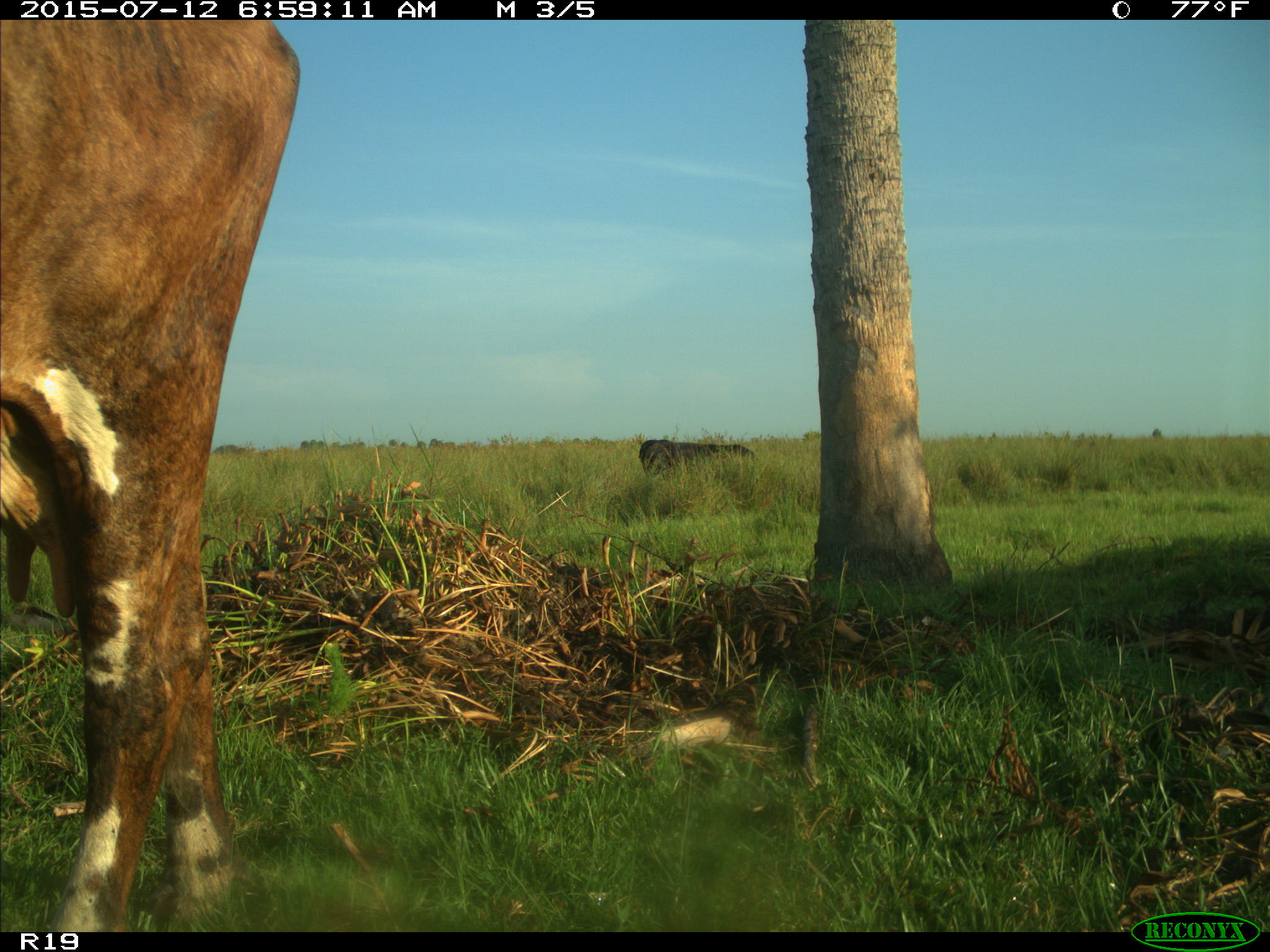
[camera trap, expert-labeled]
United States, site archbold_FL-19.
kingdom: Animalia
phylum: Chordata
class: Mammalia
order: Artiodactyla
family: Bovidae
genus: Bos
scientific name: Bos taurus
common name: domestic cow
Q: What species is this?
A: Bos taurus (domestic cow).